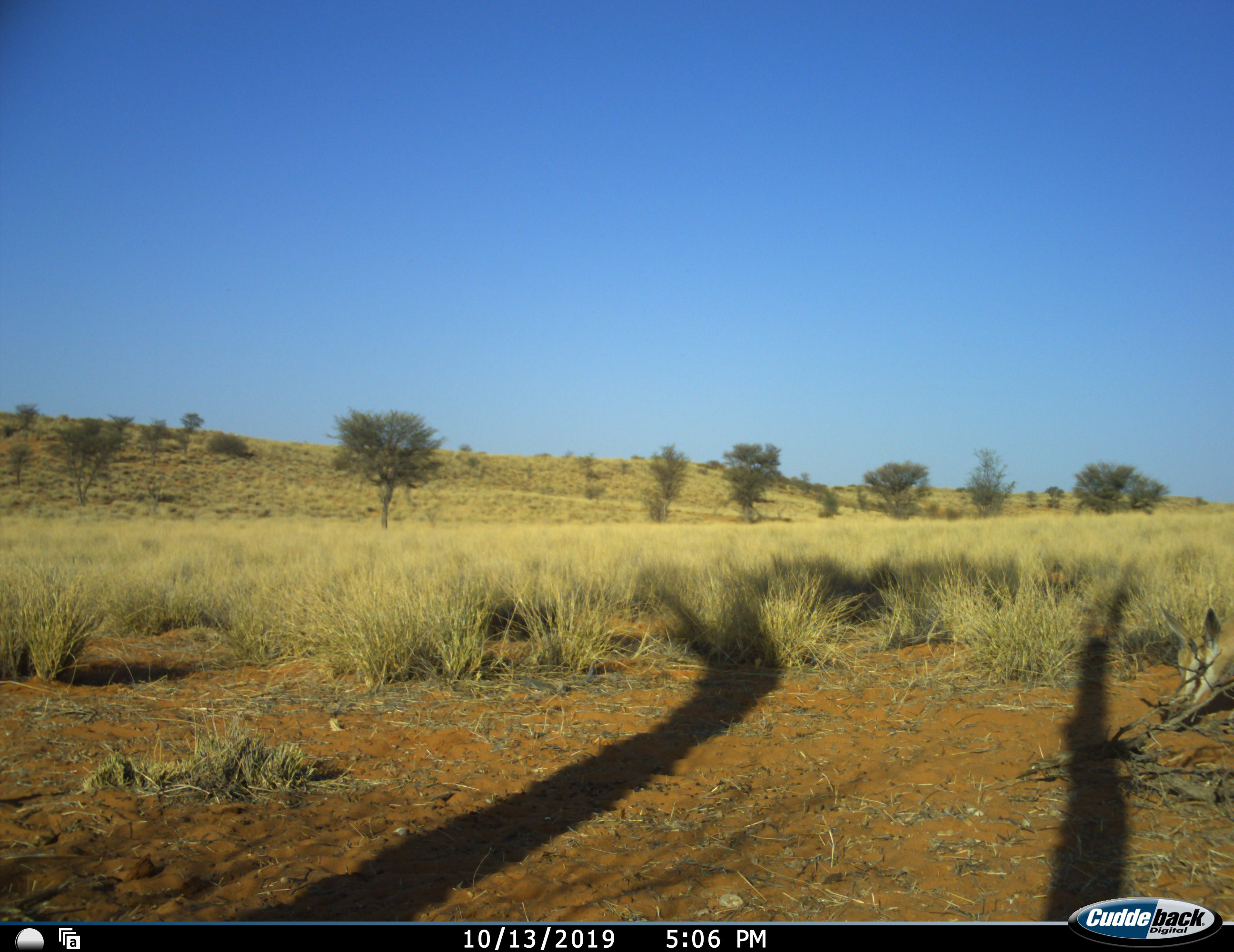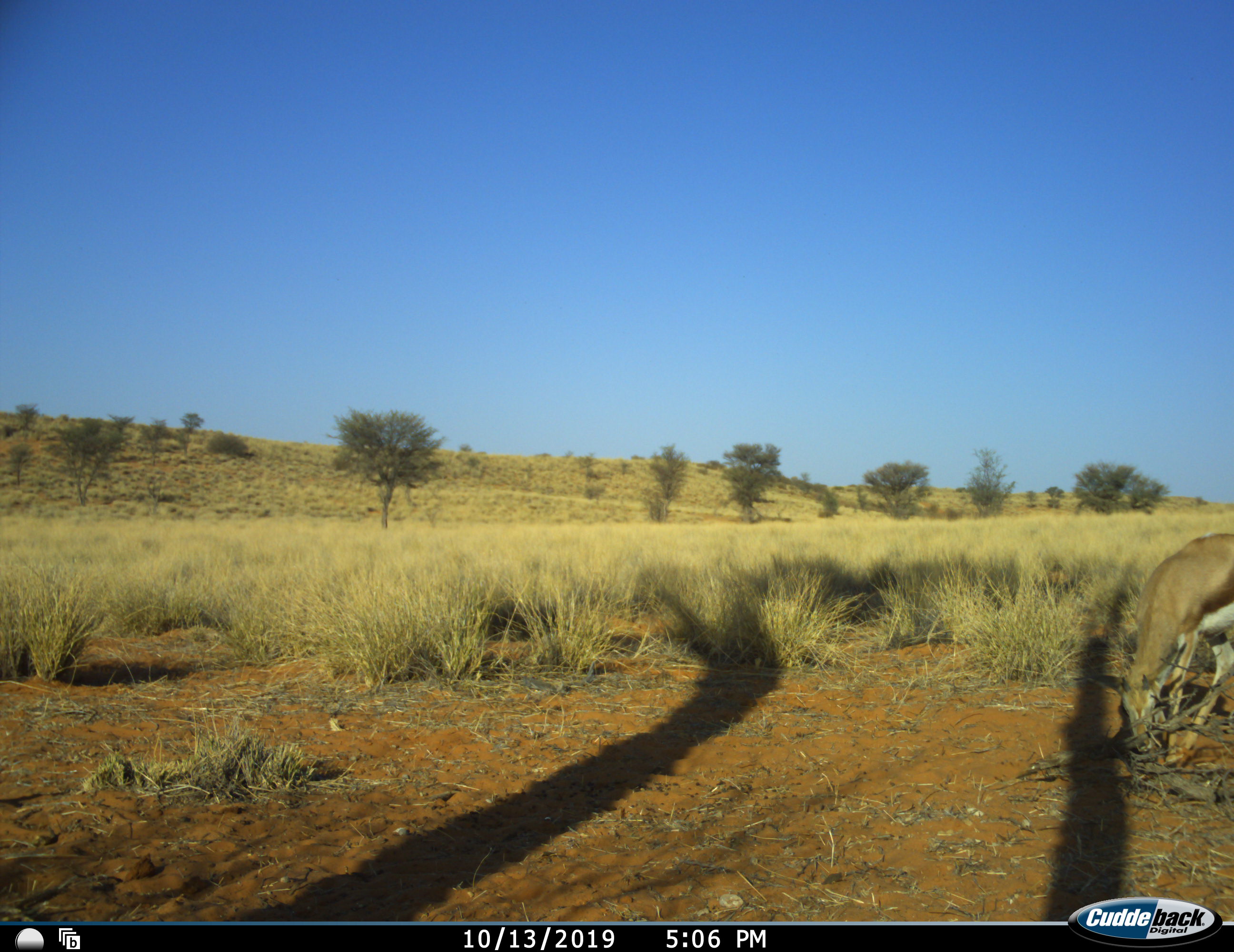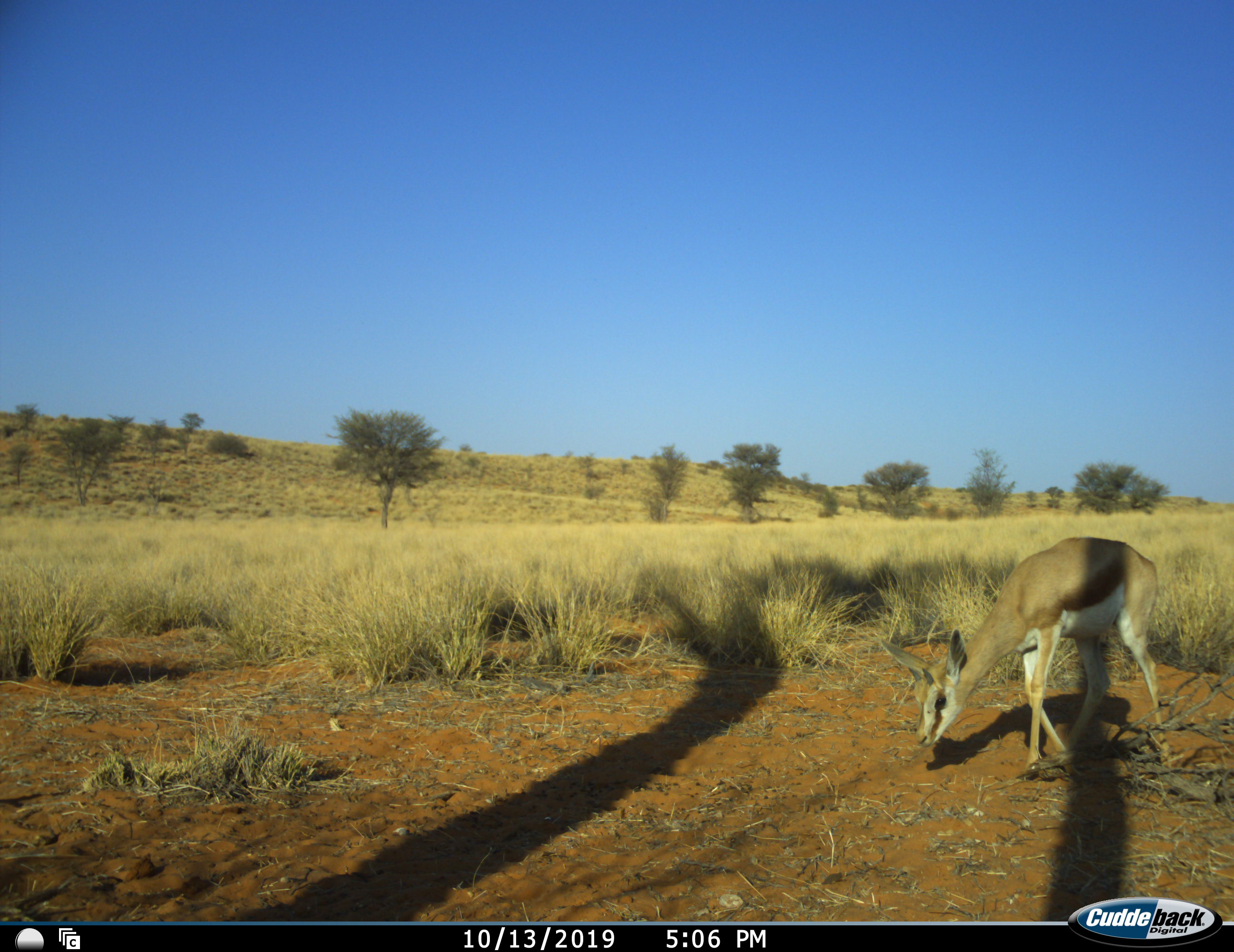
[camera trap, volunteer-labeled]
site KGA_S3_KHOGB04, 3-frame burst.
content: unidentified animal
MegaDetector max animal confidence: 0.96